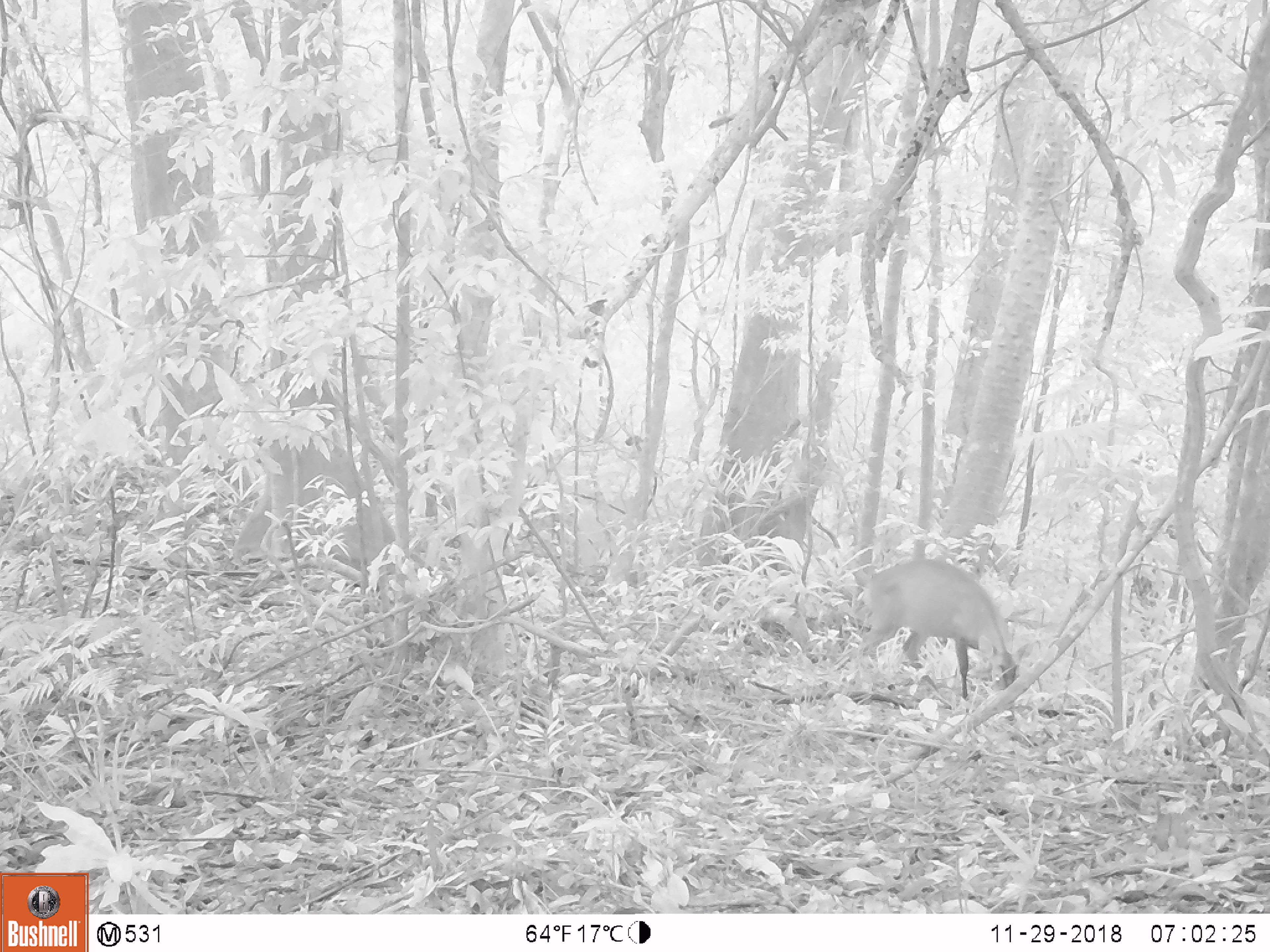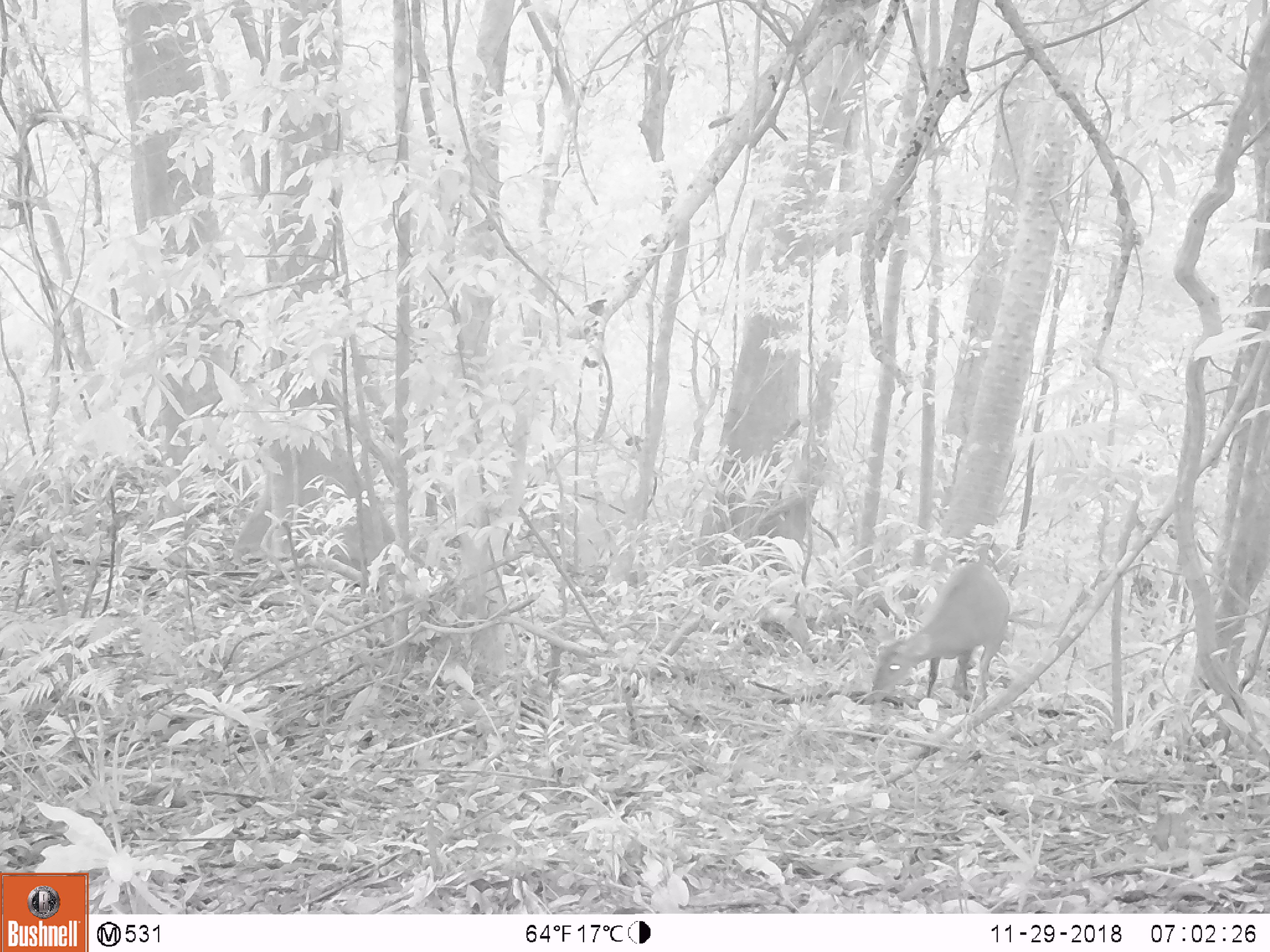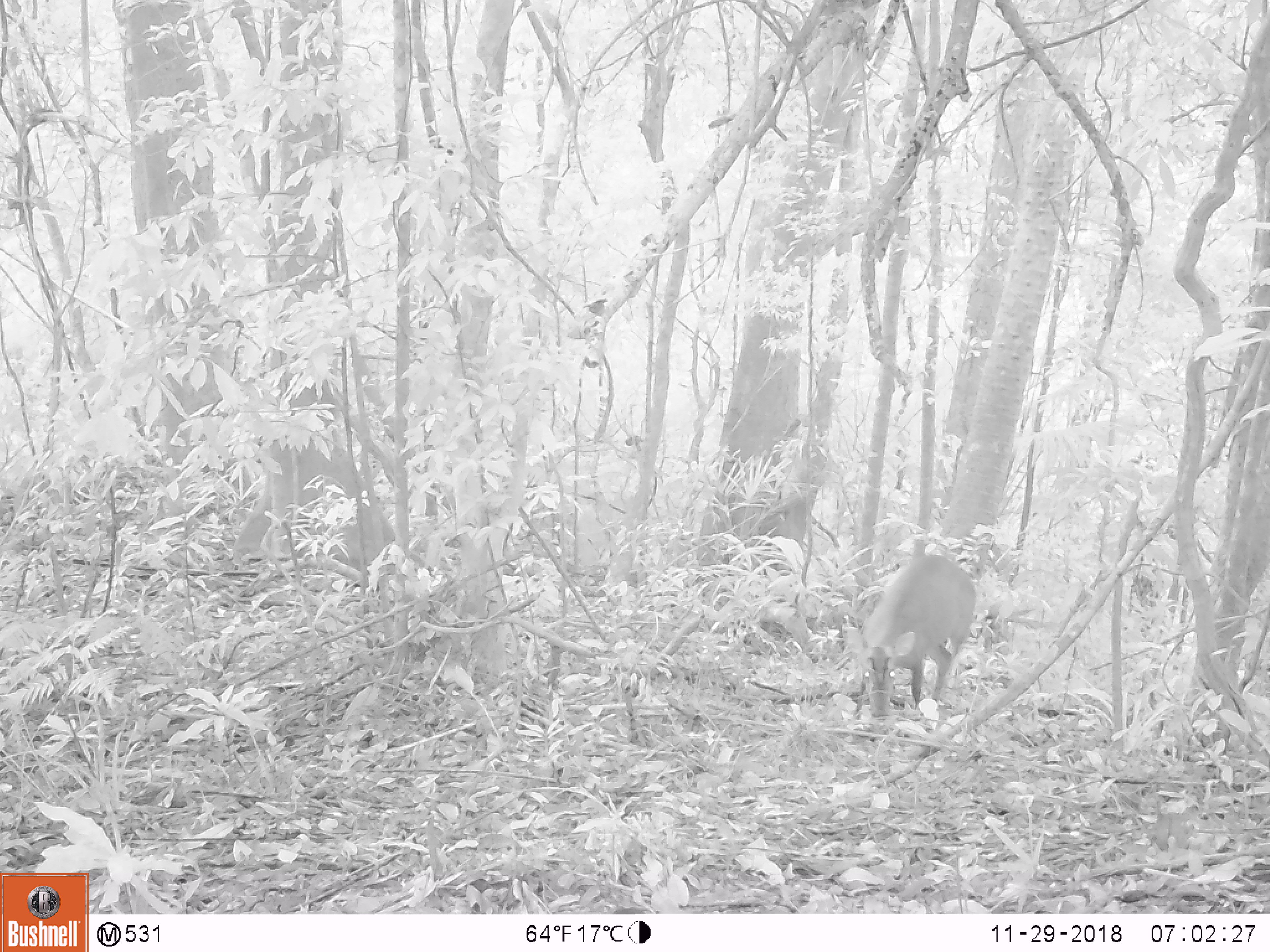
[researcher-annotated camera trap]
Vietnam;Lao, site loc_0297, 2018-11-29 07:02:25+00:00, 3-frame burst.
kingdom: Animalia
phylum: Chordata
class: Mammalia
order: Artiodactyla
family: Cervidae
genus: Muntiacus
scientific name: Muntiacus vuquangensis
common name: large-antlered muntjac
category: large antlered muntjac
Large antlered muntjac (large-antlered muntjac) (Muntiacus vuquangensis). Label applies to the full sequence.